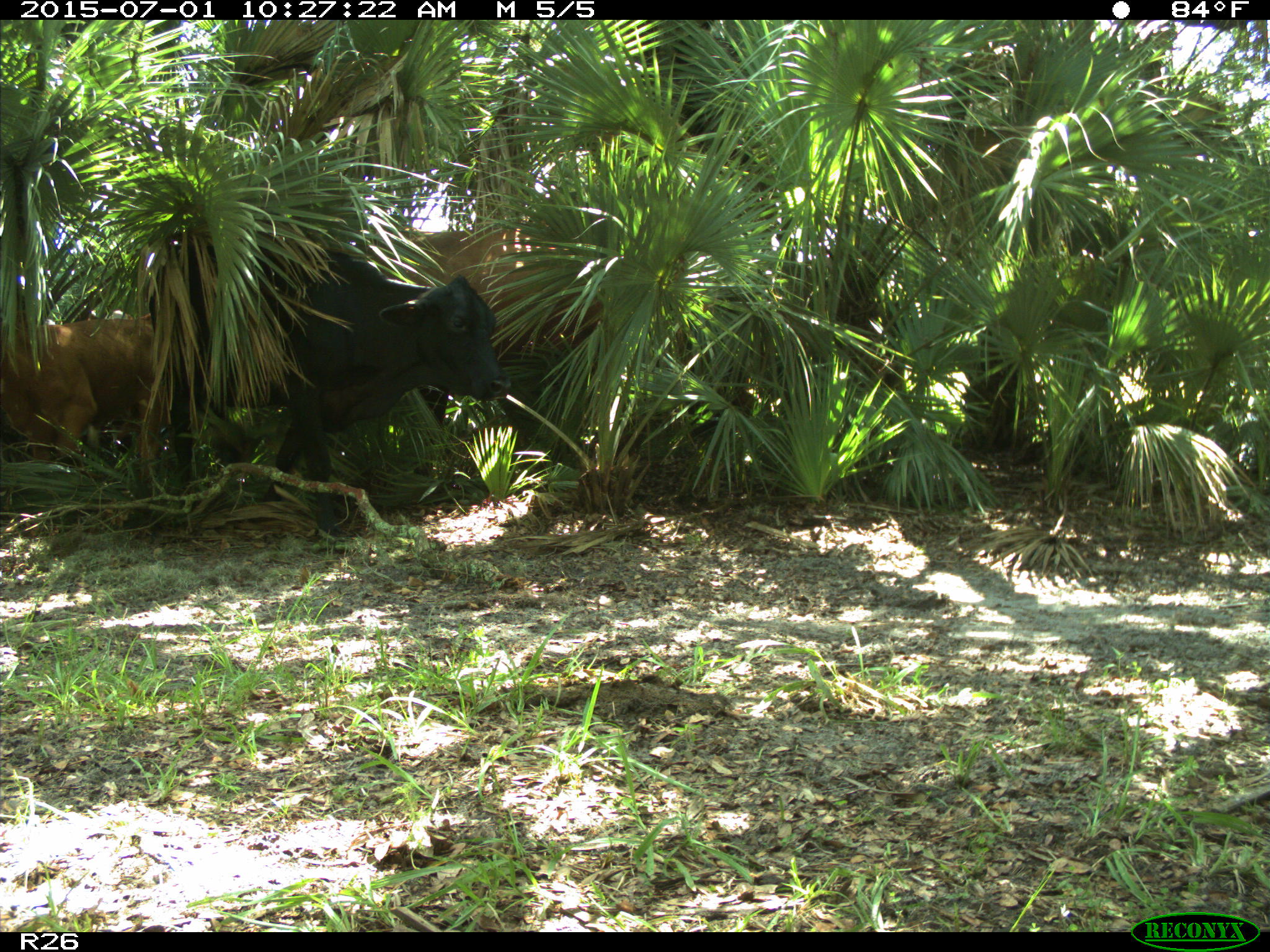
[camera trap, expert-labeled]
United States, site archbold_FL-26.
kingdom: Animalia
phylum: Chordata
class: Mammalia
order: Artiodactyla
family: Bovidae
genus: Bos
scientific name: Bos taurus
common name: domestic cow